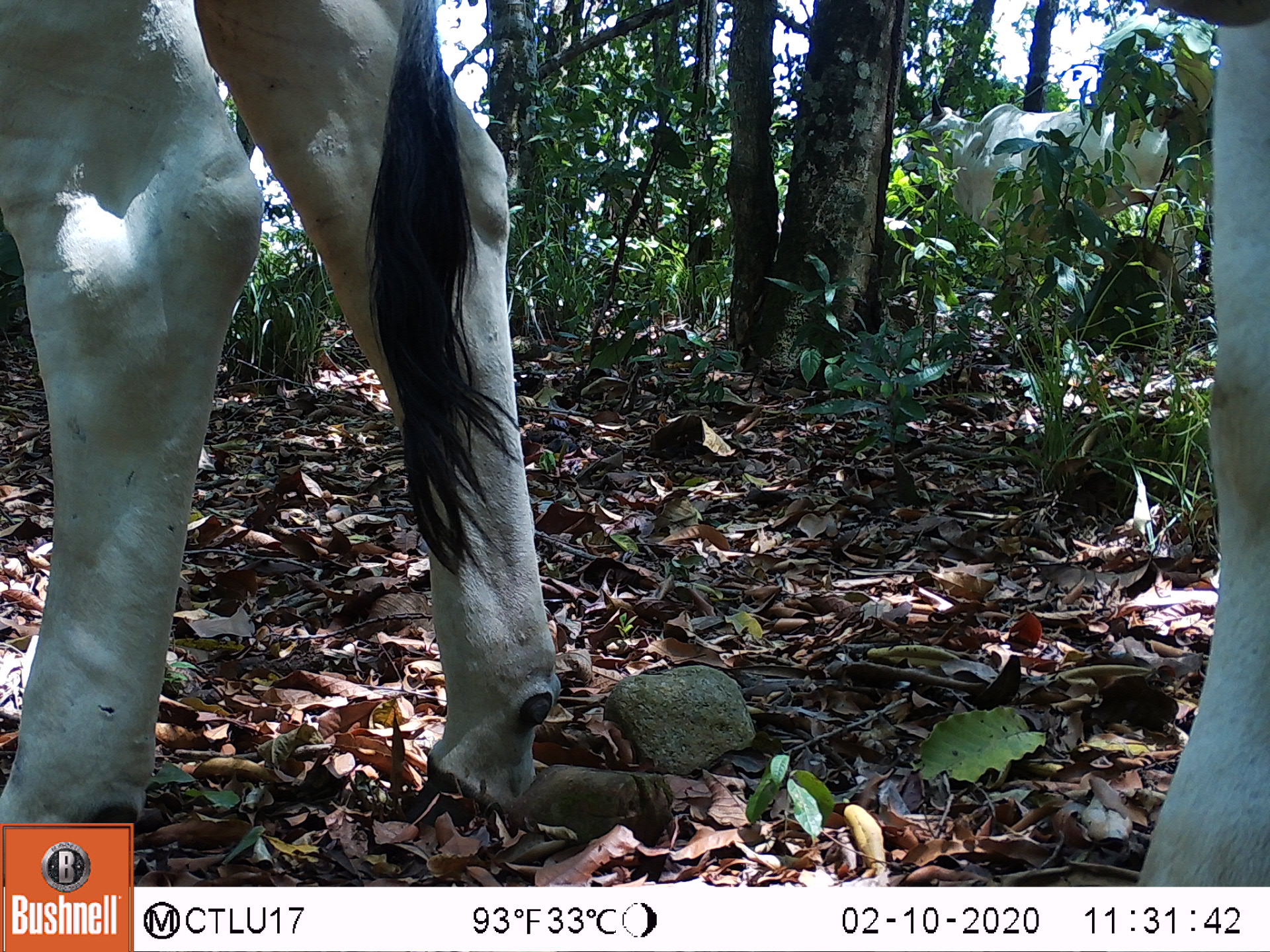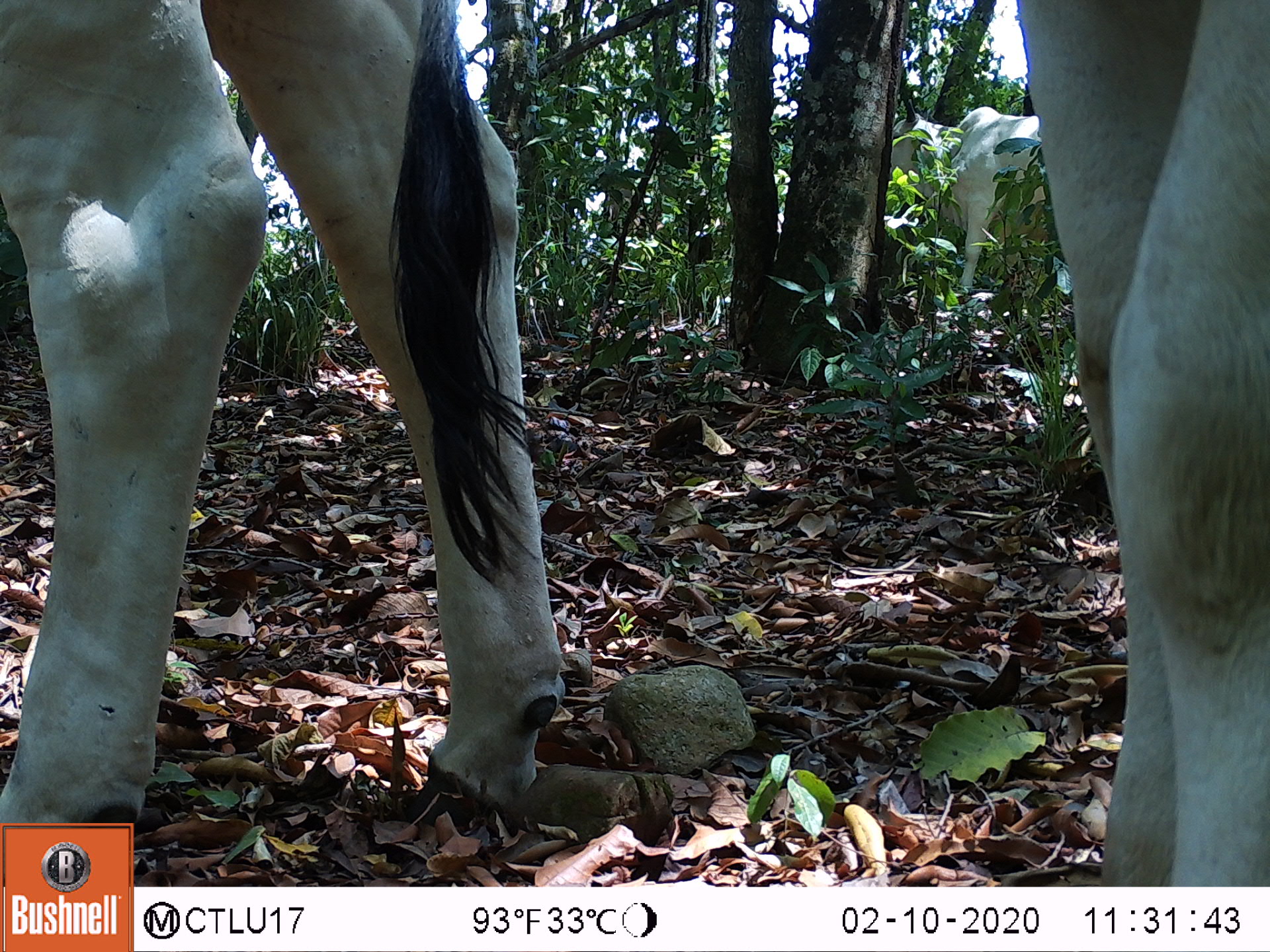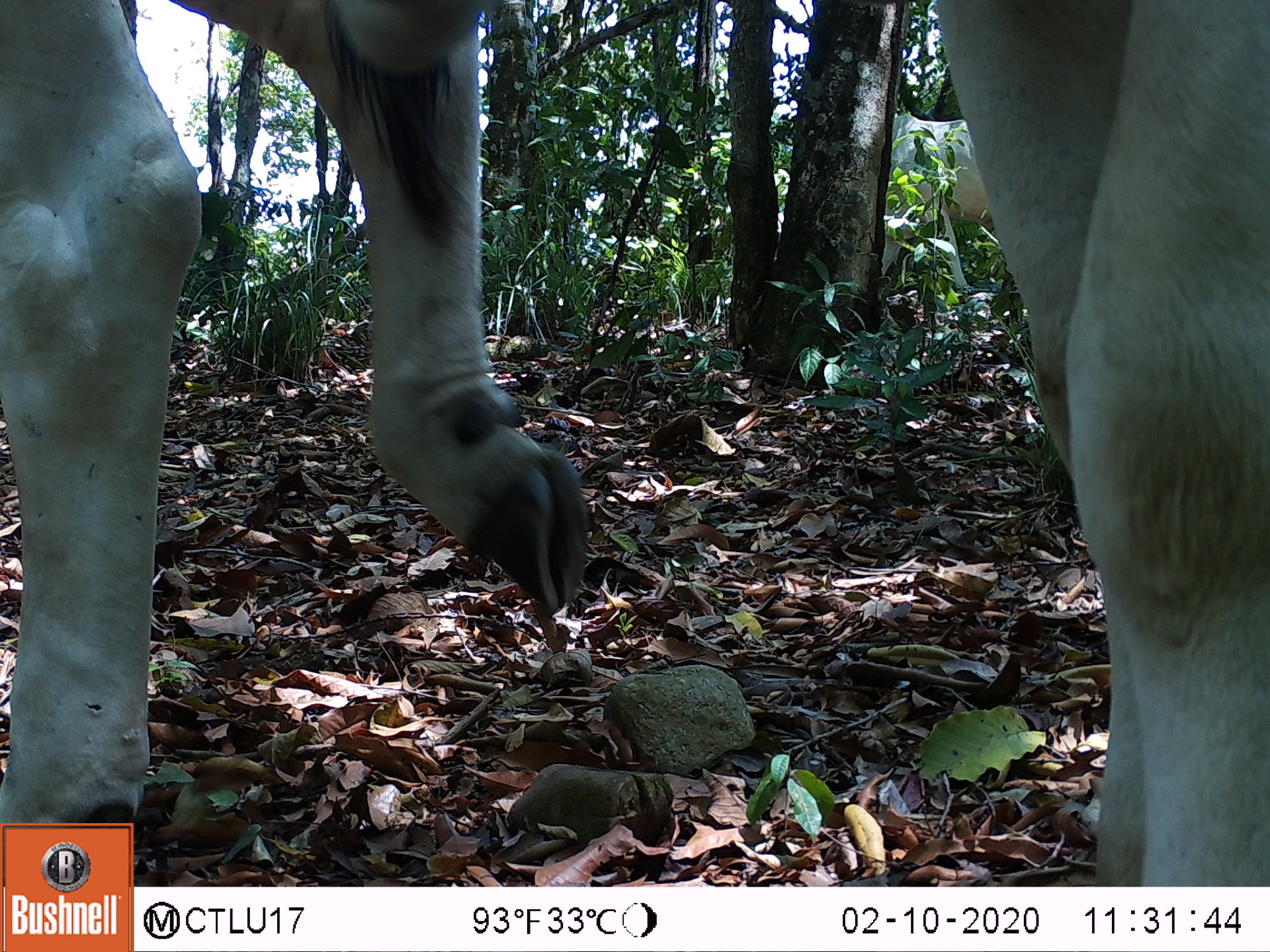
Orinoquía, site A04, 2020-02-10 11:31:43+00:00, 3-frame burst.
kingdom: Animalia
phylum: Chordata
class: Mammalia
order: Artiodactyla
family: Bovidae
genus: Bos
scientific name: Bos taurus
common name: cow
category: cattle